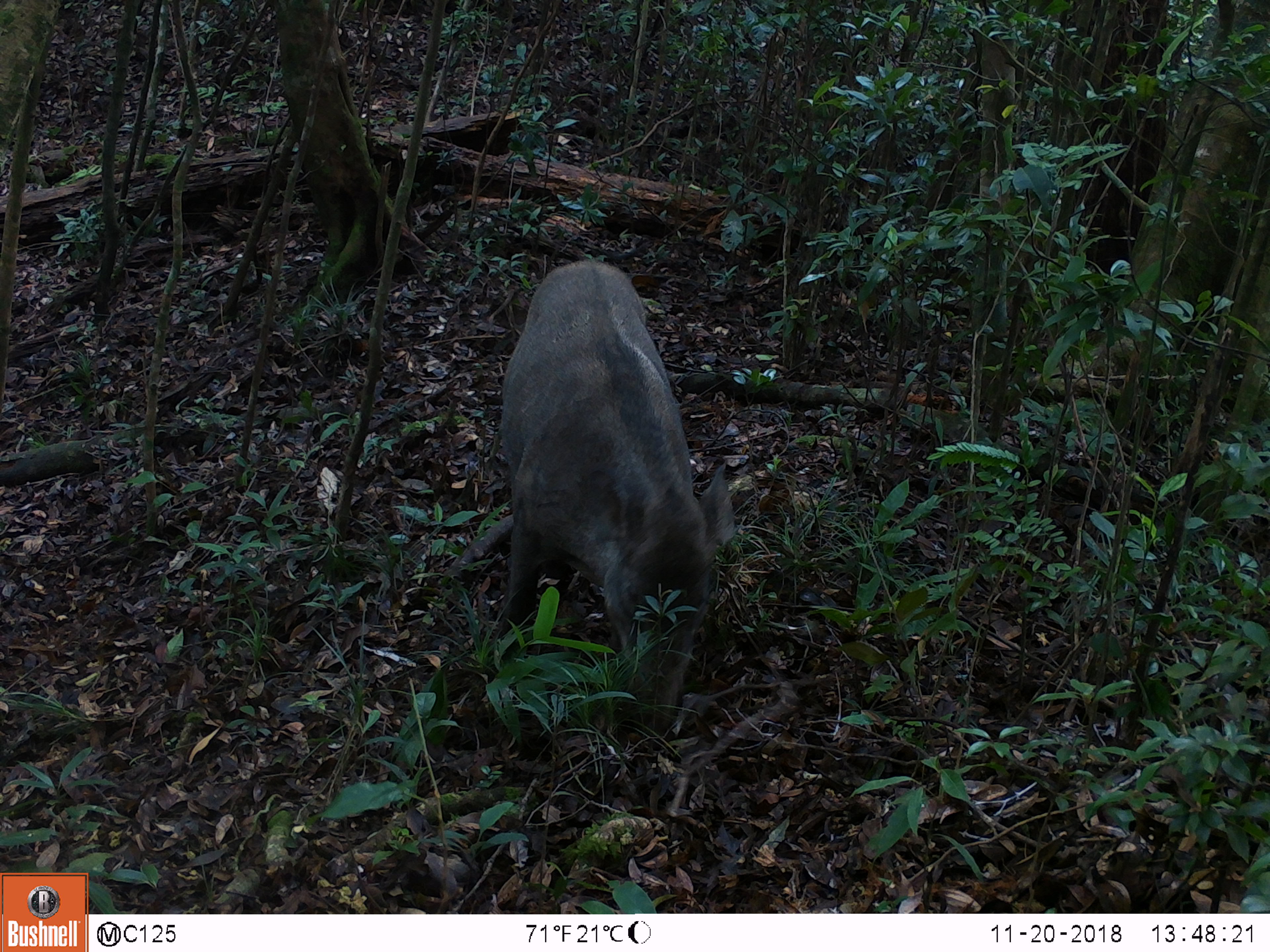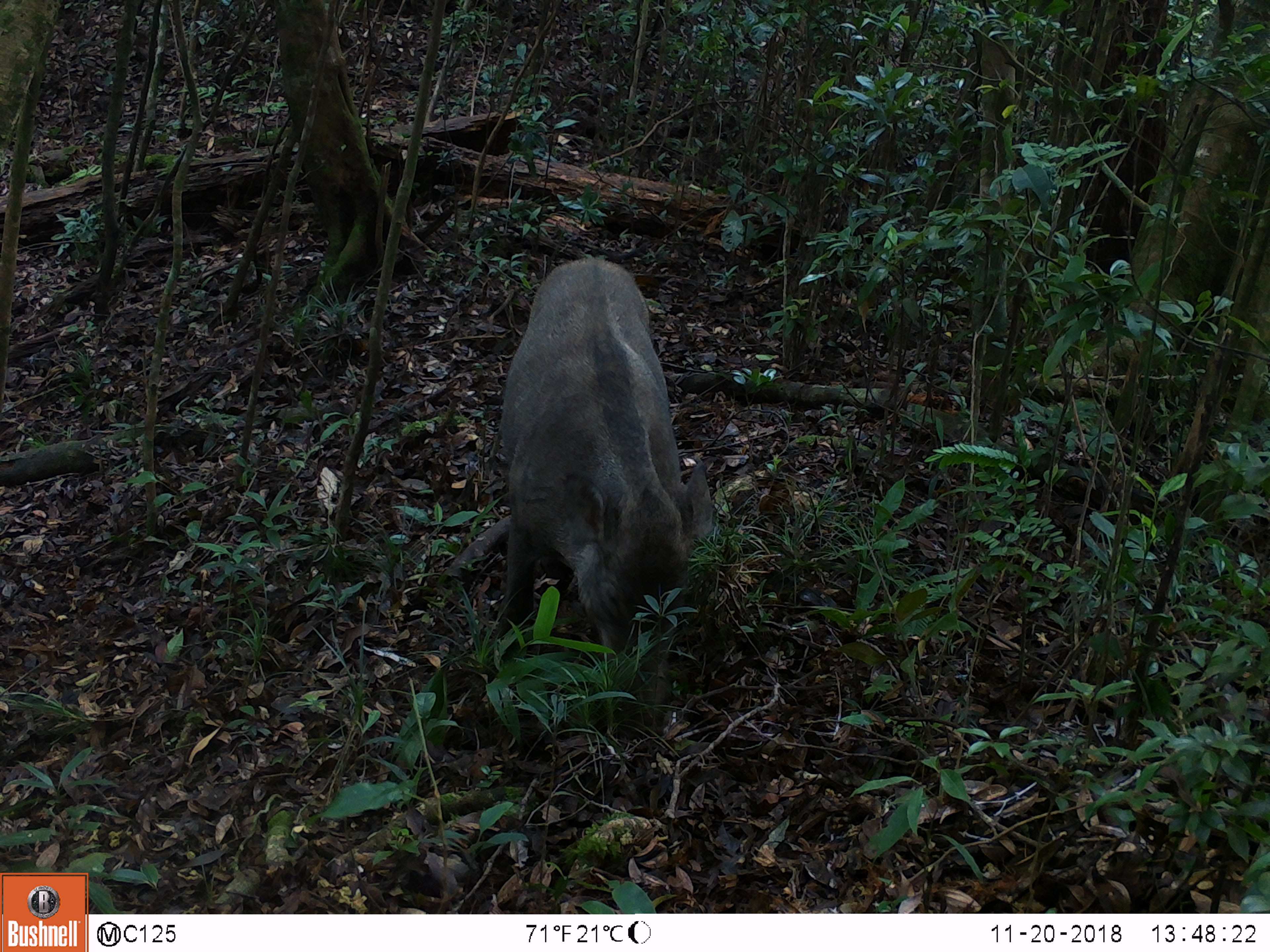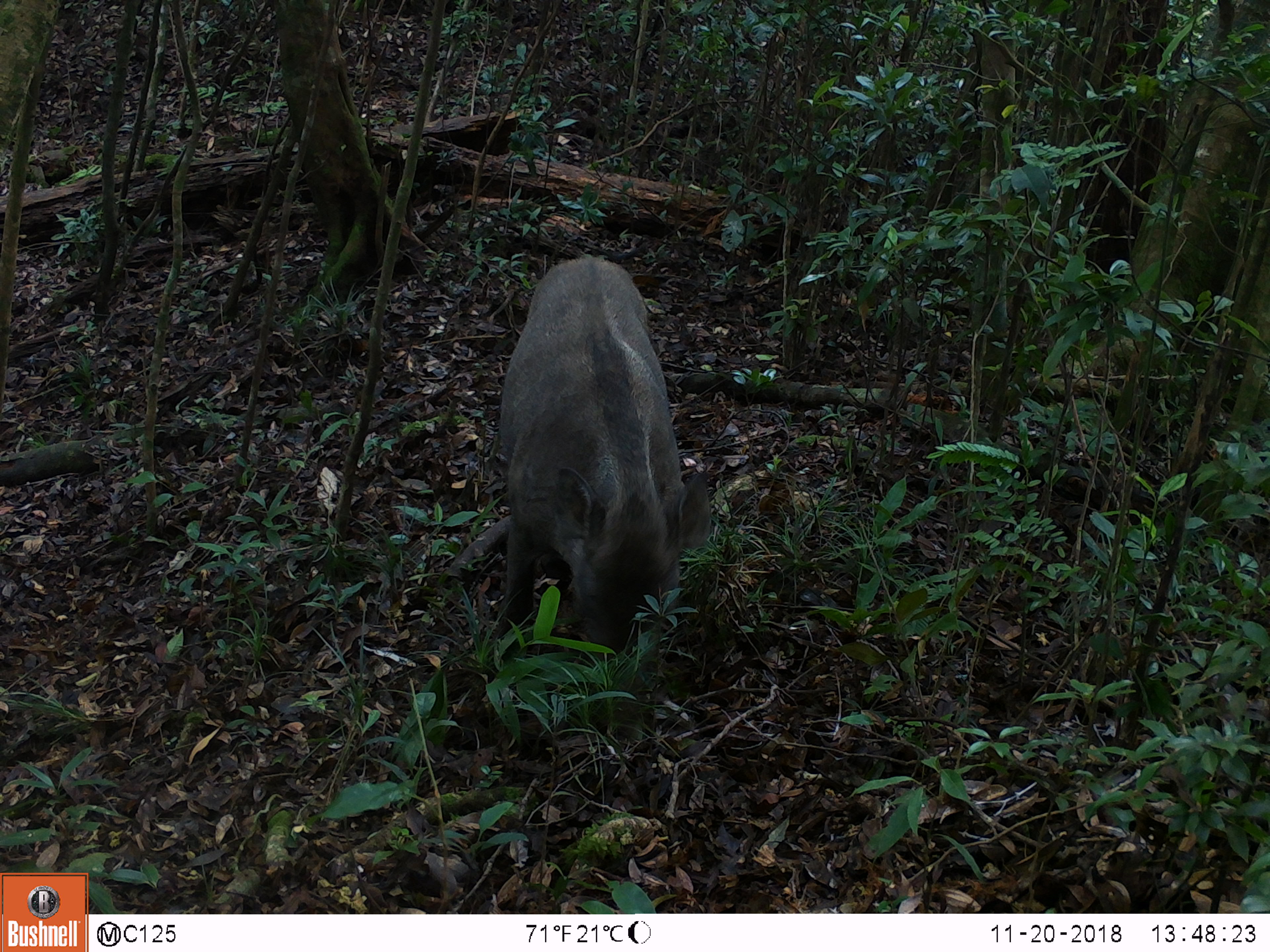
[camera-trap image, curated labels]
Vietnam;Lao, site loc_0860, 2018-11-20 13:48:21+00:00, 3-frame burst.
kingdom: Animalia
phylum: Chordata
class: Mammalia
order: Artiodactyla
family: Suidae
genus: Sus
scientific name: Sus scrofa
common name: eurasian wild pig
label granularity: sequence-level